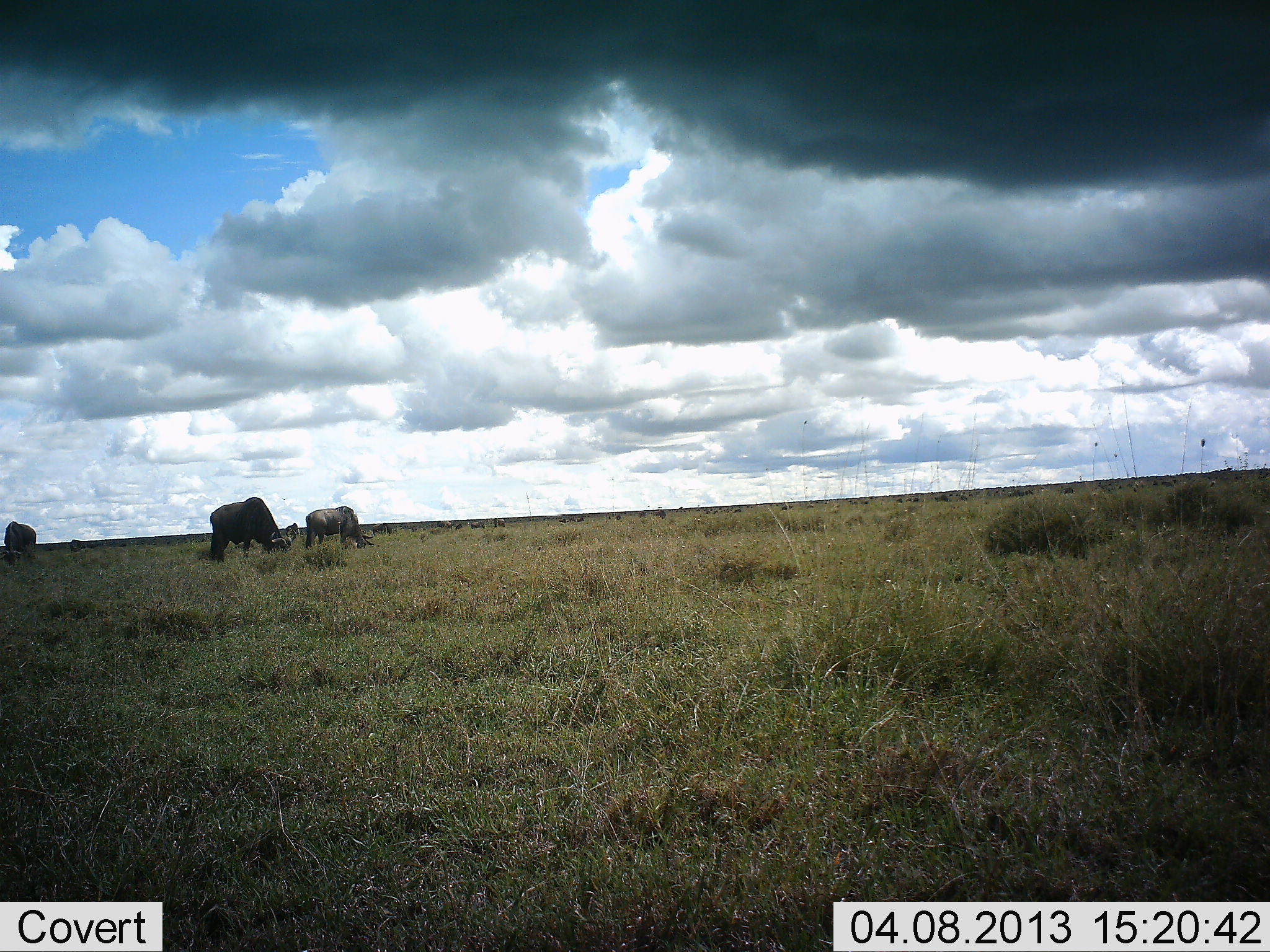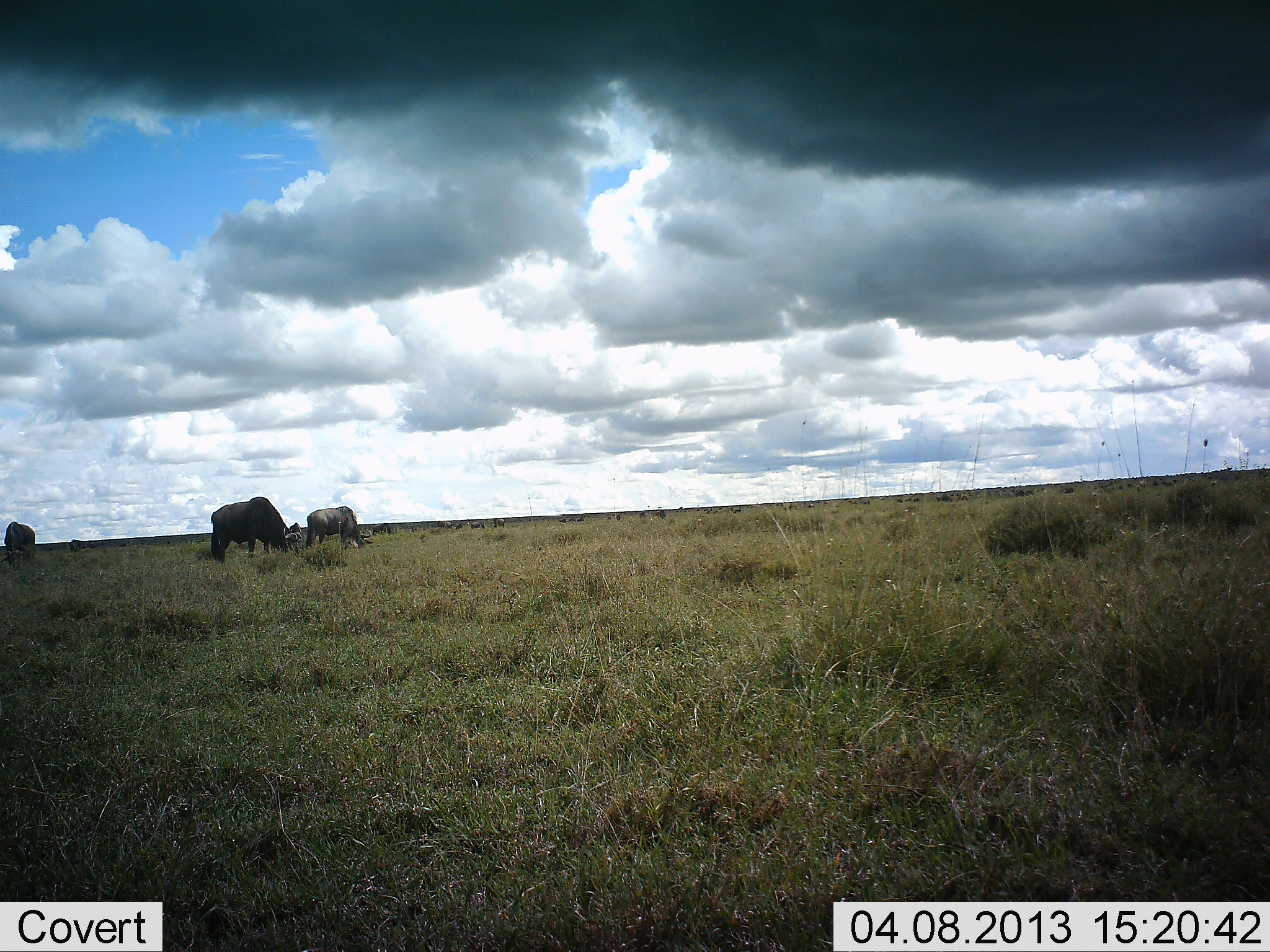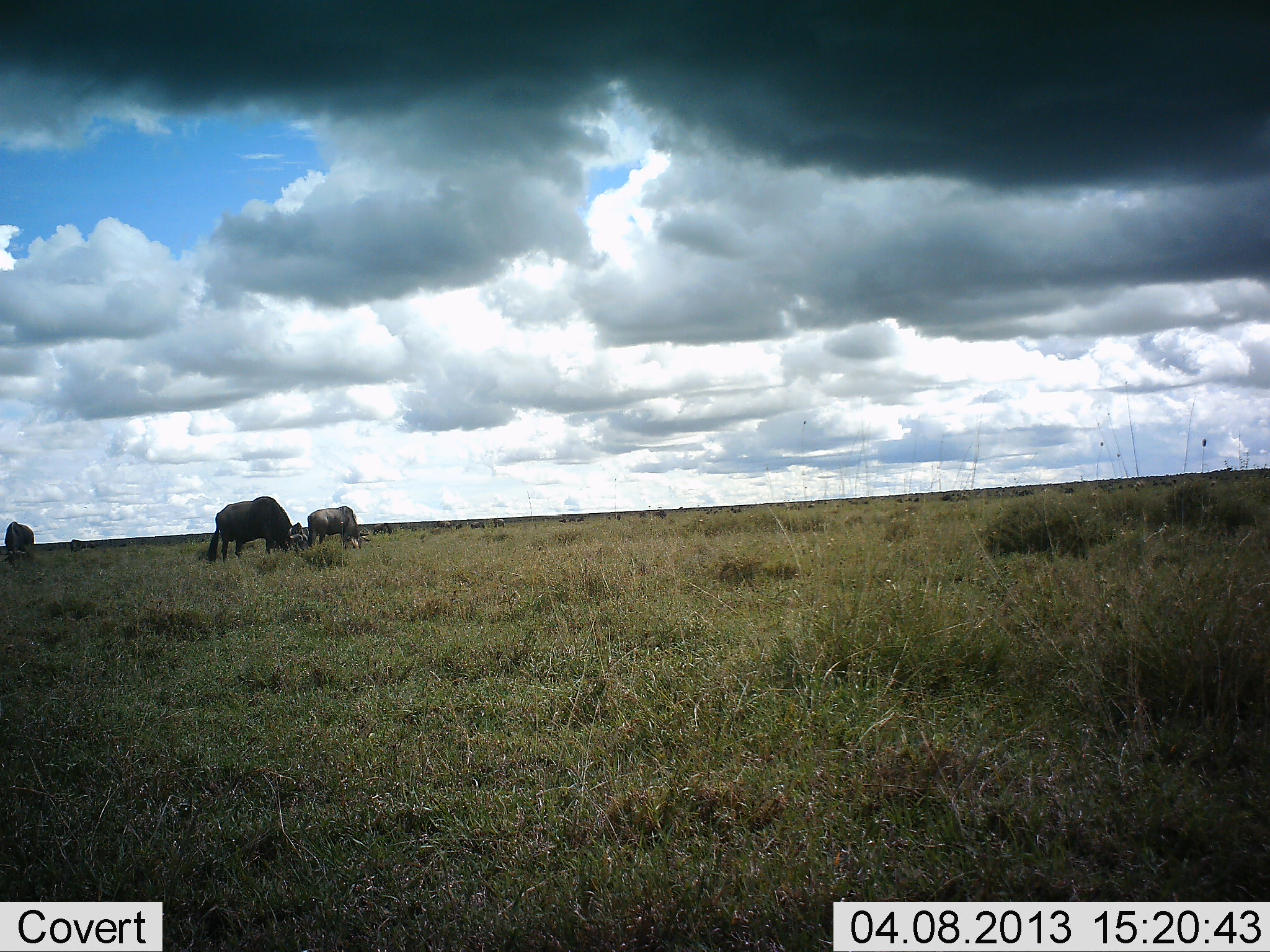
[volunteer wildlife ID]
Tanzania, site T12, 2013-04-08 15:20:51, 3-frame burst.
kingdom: Animalia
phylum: Chordata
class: Mammalia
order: Artiodactyla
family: Bovidae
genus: Connochaetes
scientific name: Connochaetes taurinus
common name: blue wildebeest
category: wildebeest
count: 4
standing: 33%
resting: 0%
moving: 7%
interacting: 0%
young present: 0%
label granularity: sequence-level